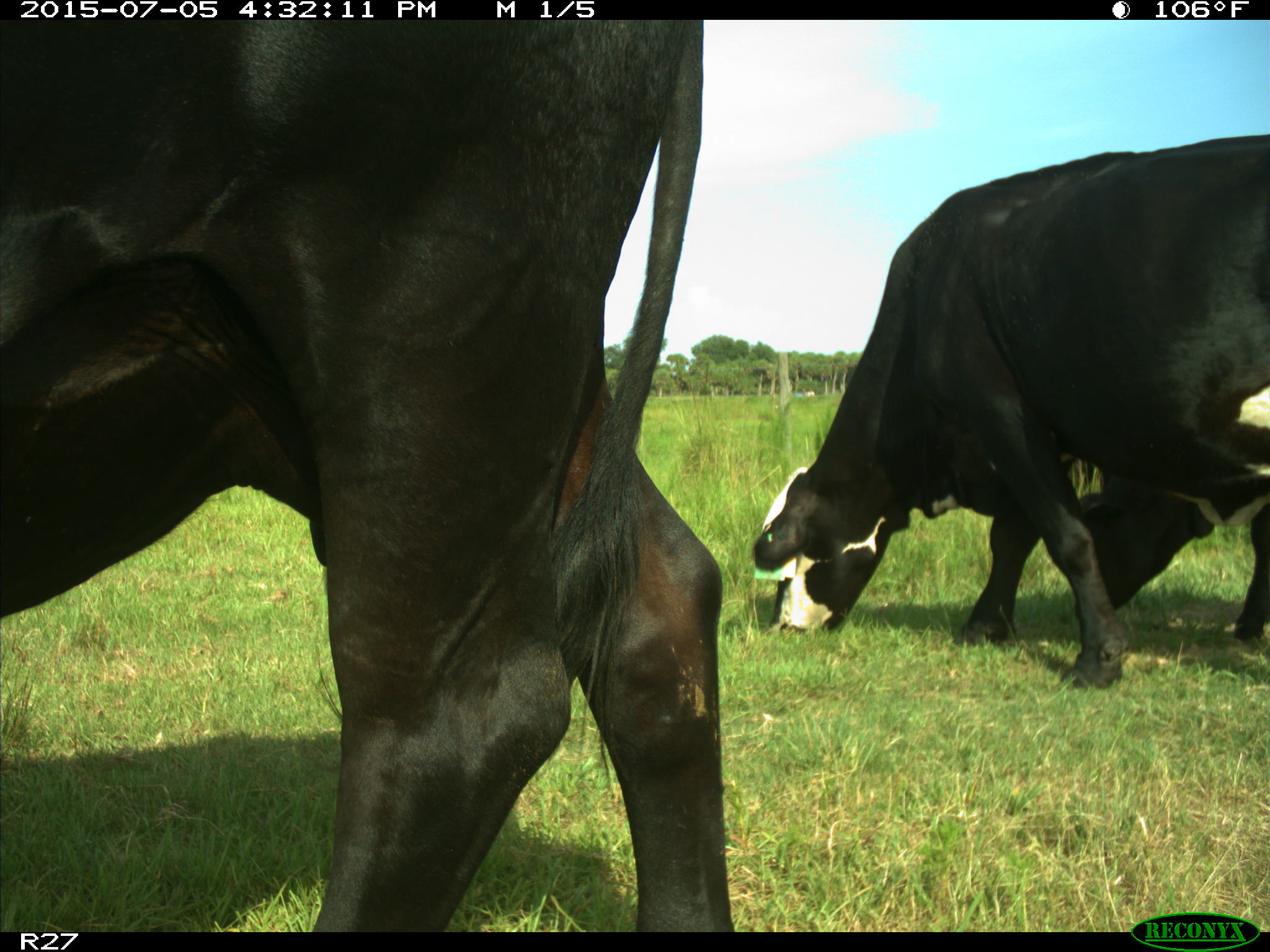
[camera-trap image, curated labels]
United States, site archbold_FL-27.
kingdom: Animalia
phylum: Chordata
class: Mammalia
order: Artiodactyla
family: Bovidae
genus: Bos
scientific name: Bos taurus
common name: domestic cow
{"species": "Bos taurus (domestic cow)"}